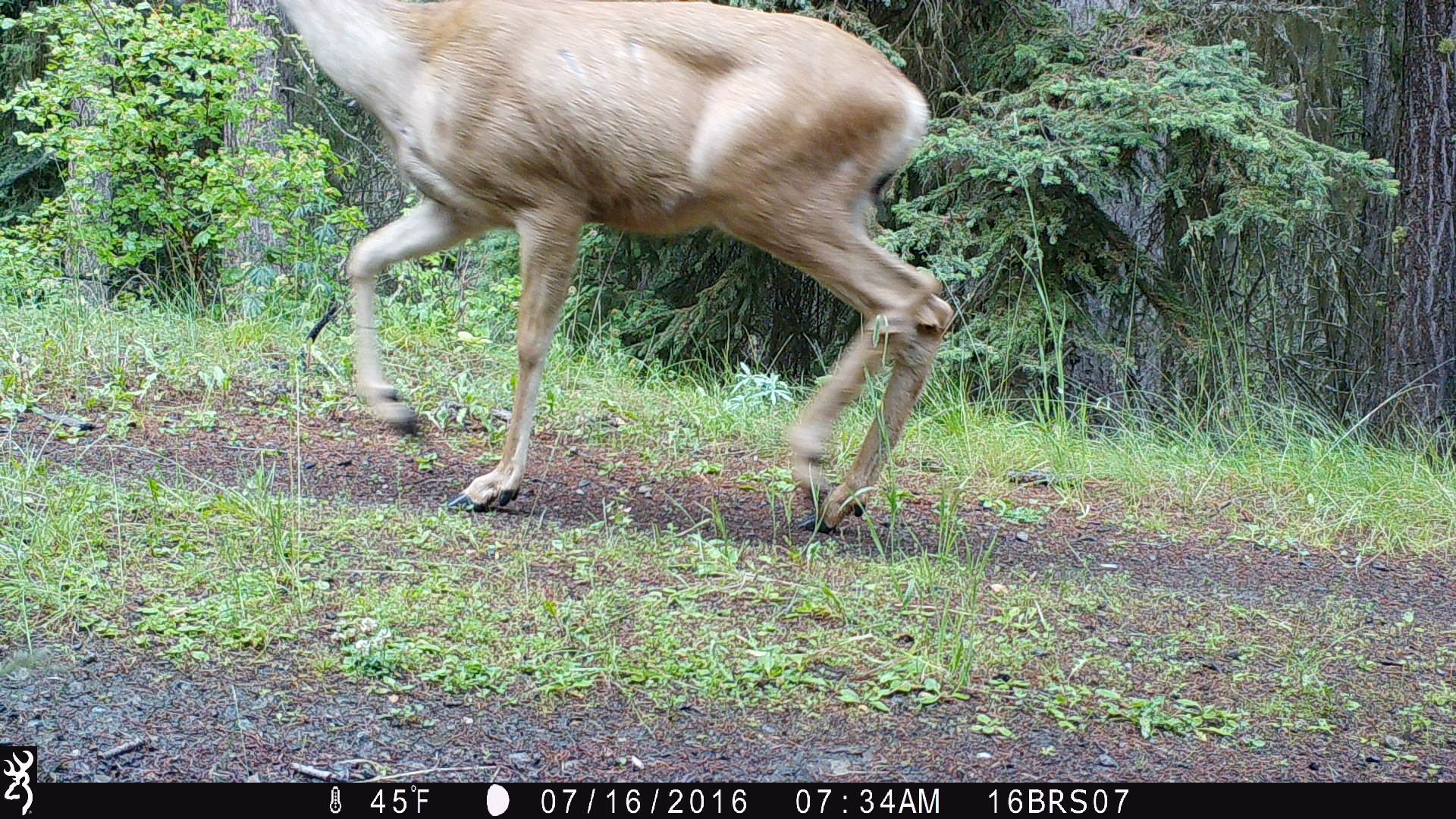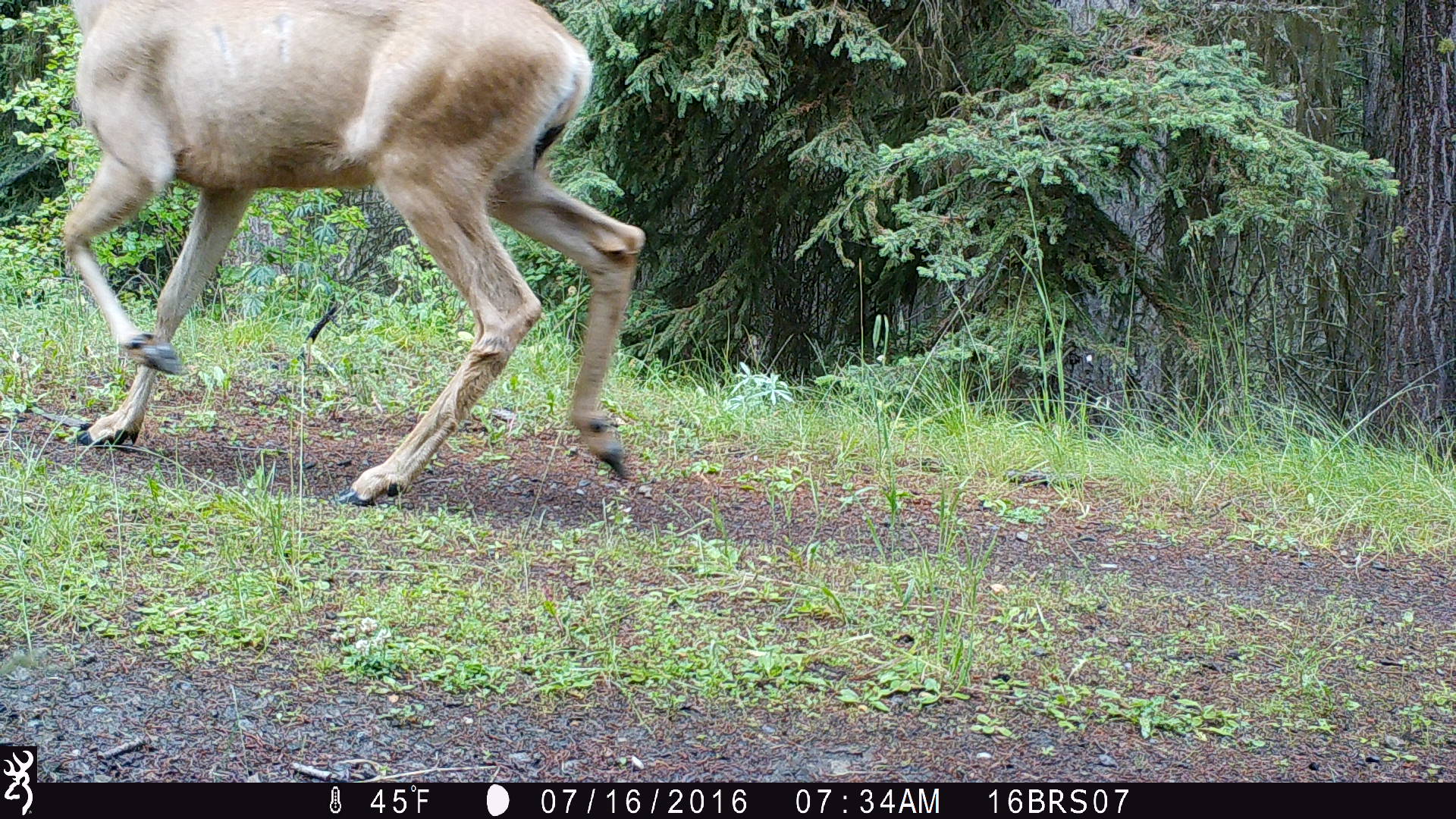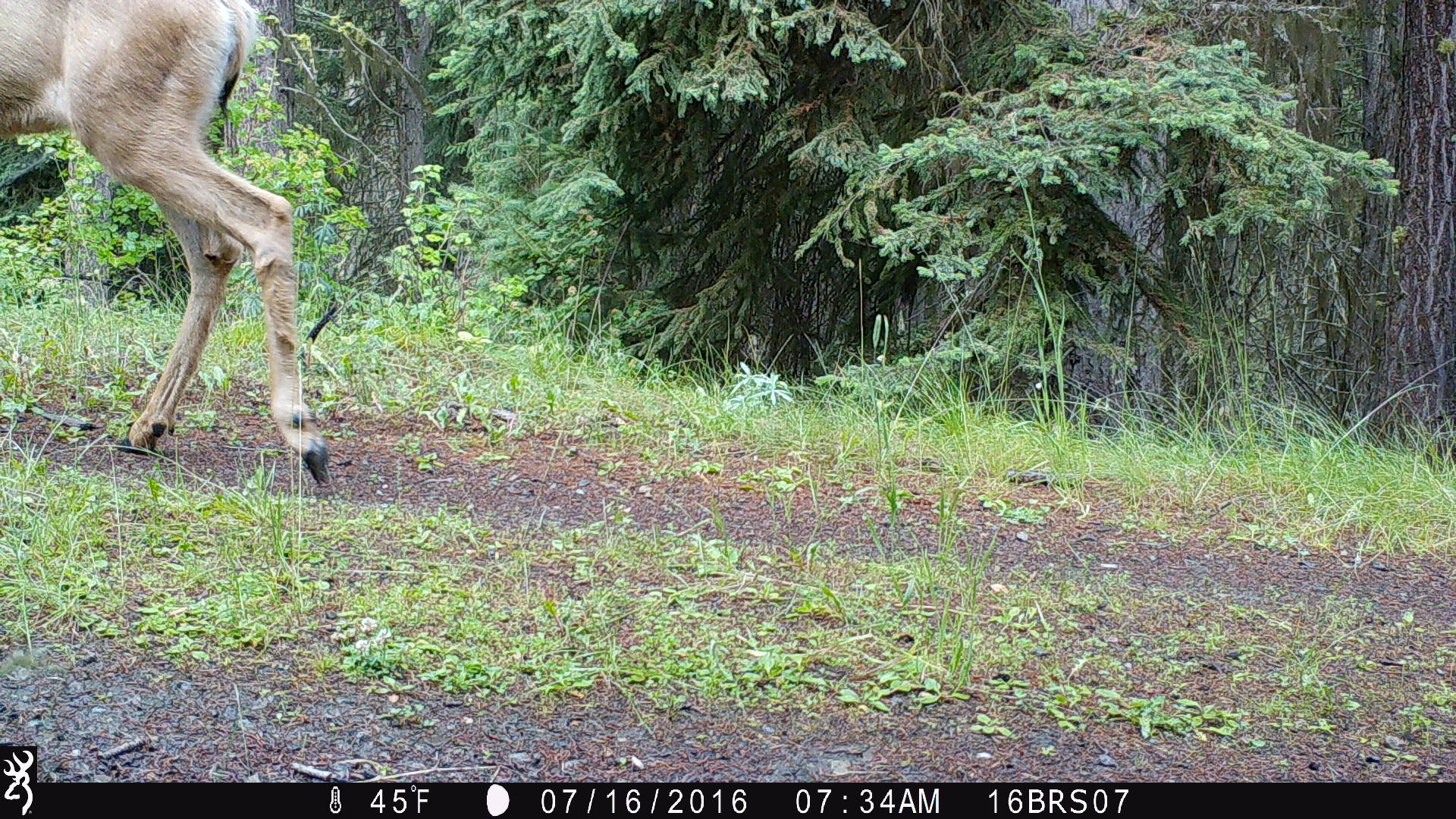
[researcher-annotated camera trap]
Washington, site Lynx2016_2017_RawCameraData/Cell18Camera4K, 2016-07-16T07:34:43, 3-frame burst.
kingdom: Animalia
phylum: Chordata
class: Mammalia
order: Artiodactyla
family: Cervidae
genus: Odocoileus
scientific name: Odocoileus hemionus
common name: mule deer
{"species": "Odocoileus hemionus (mule deer)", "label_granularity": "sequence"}